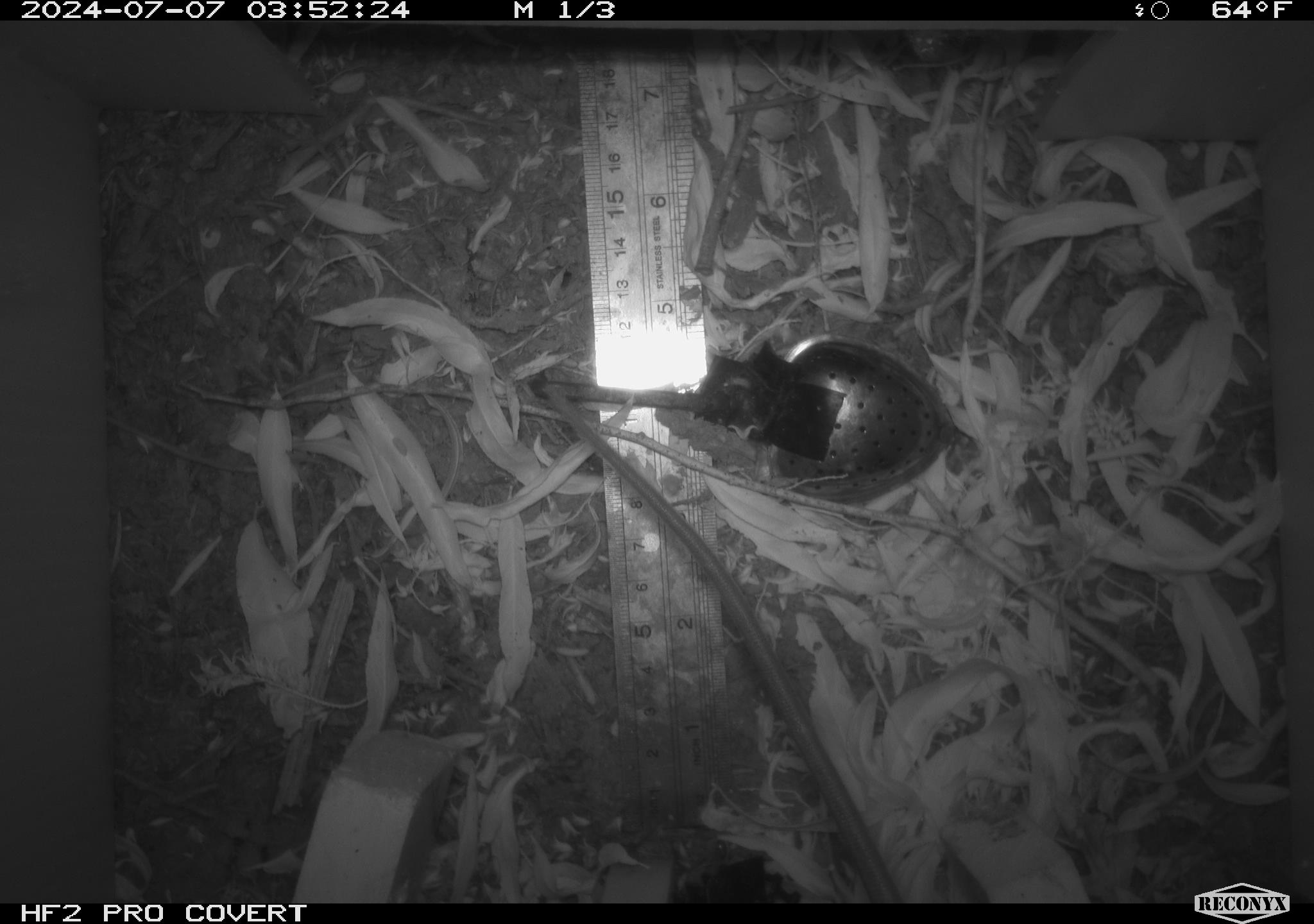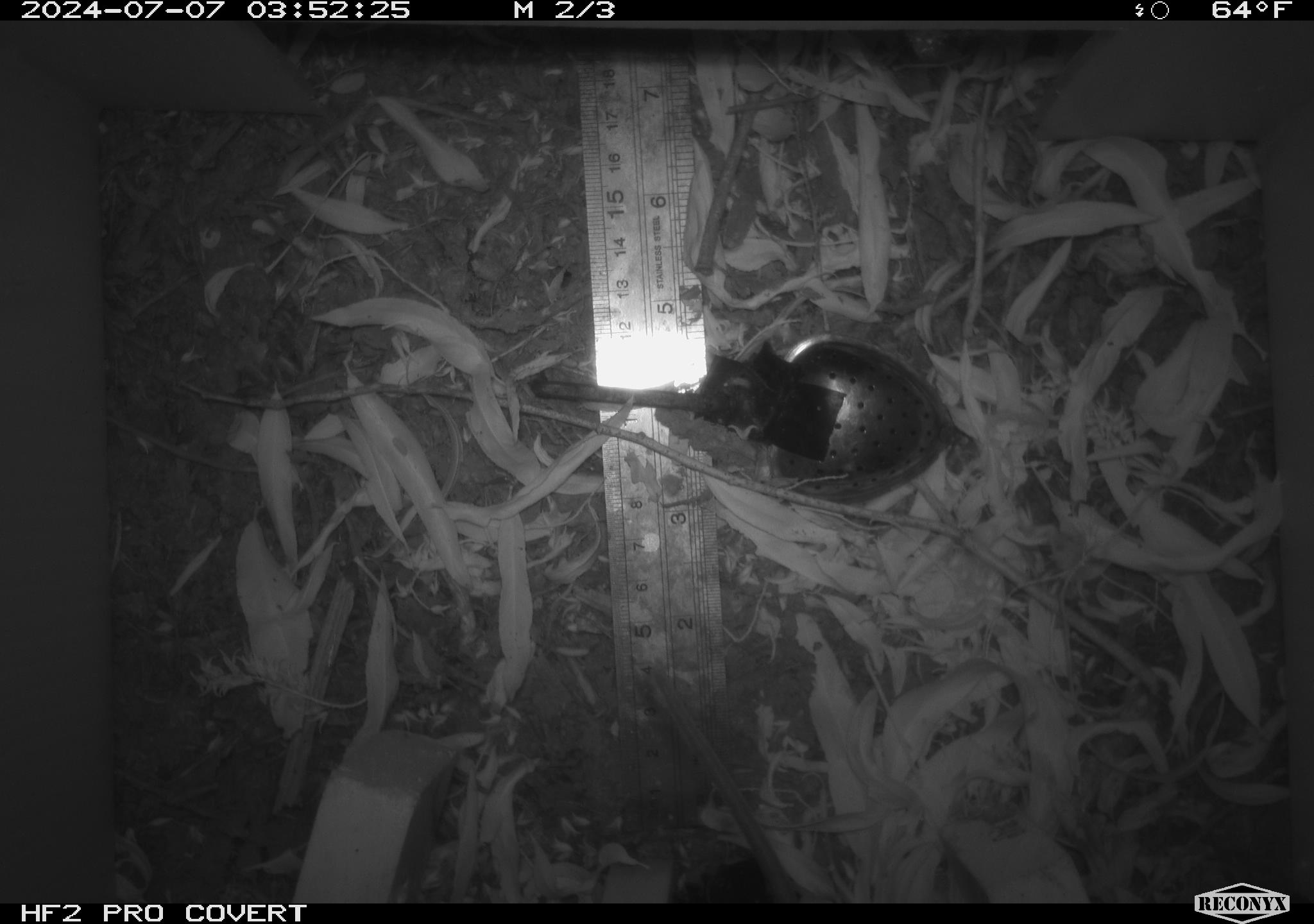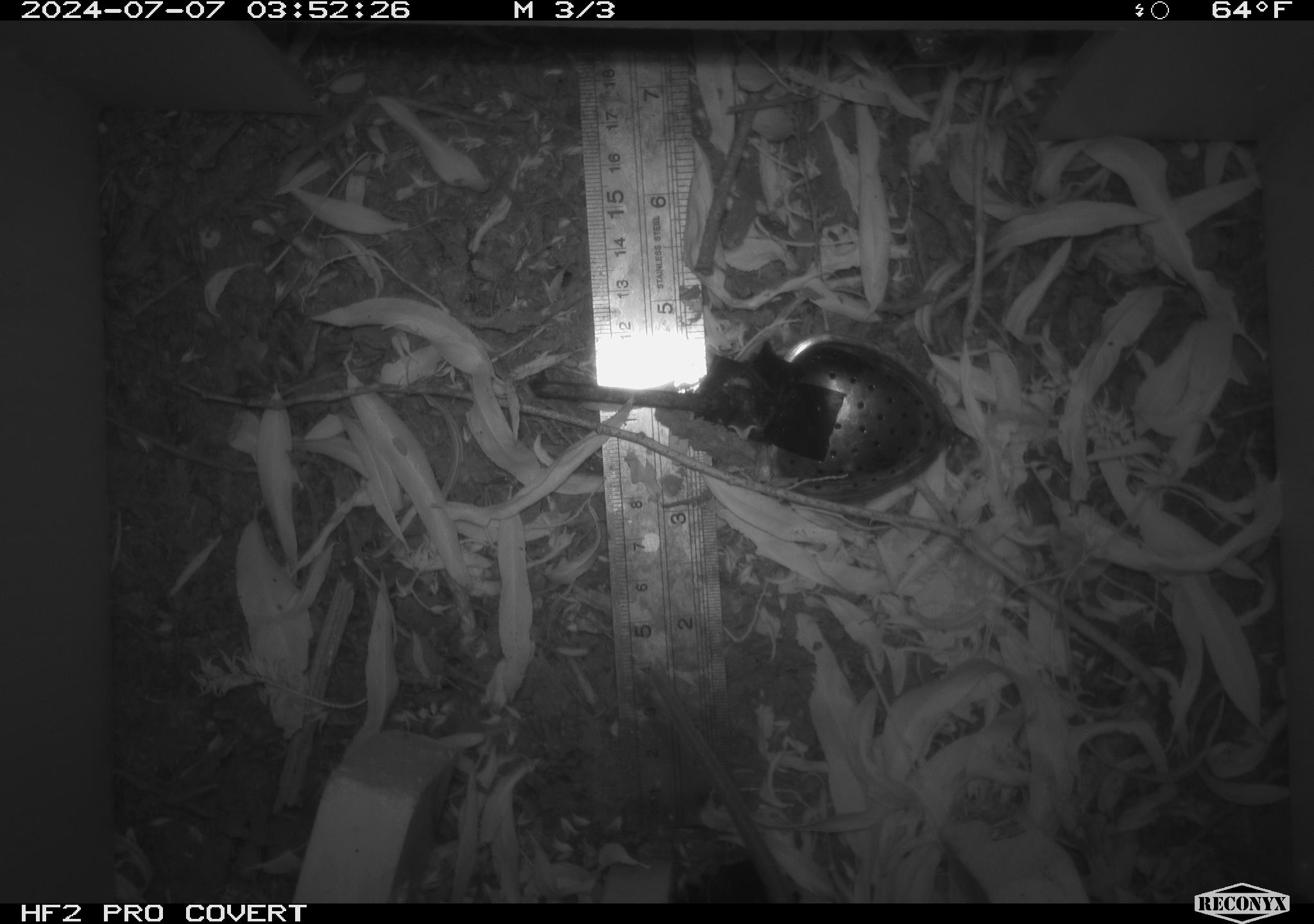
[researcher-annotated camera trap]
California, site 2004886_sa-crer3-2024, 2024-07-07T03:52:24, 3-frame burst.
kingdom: Animalia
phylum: Chordata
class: Mammalia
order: Rodentia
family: Muridae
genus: Rattus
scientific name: Rattus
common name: rat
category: rattus species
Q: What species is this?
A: Rattus species (rat) (Rattus).